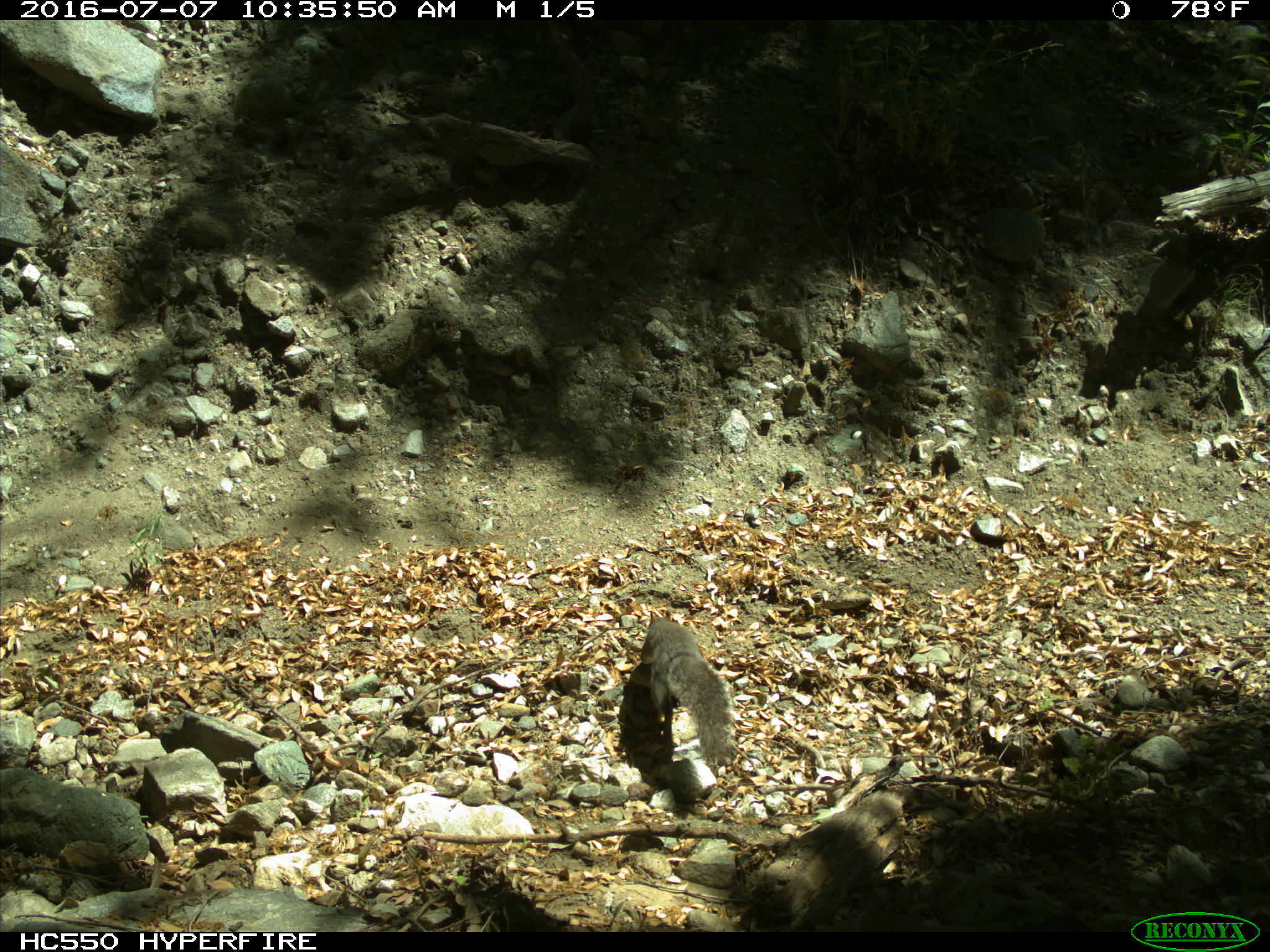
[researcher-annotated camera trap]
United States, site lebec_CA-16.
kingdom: Animalia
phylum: Chordata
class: Mammalia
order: Rodentia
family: Sciuridae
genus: Sciurus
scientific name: Sciurus carolinensis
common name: eastern gray squirrel